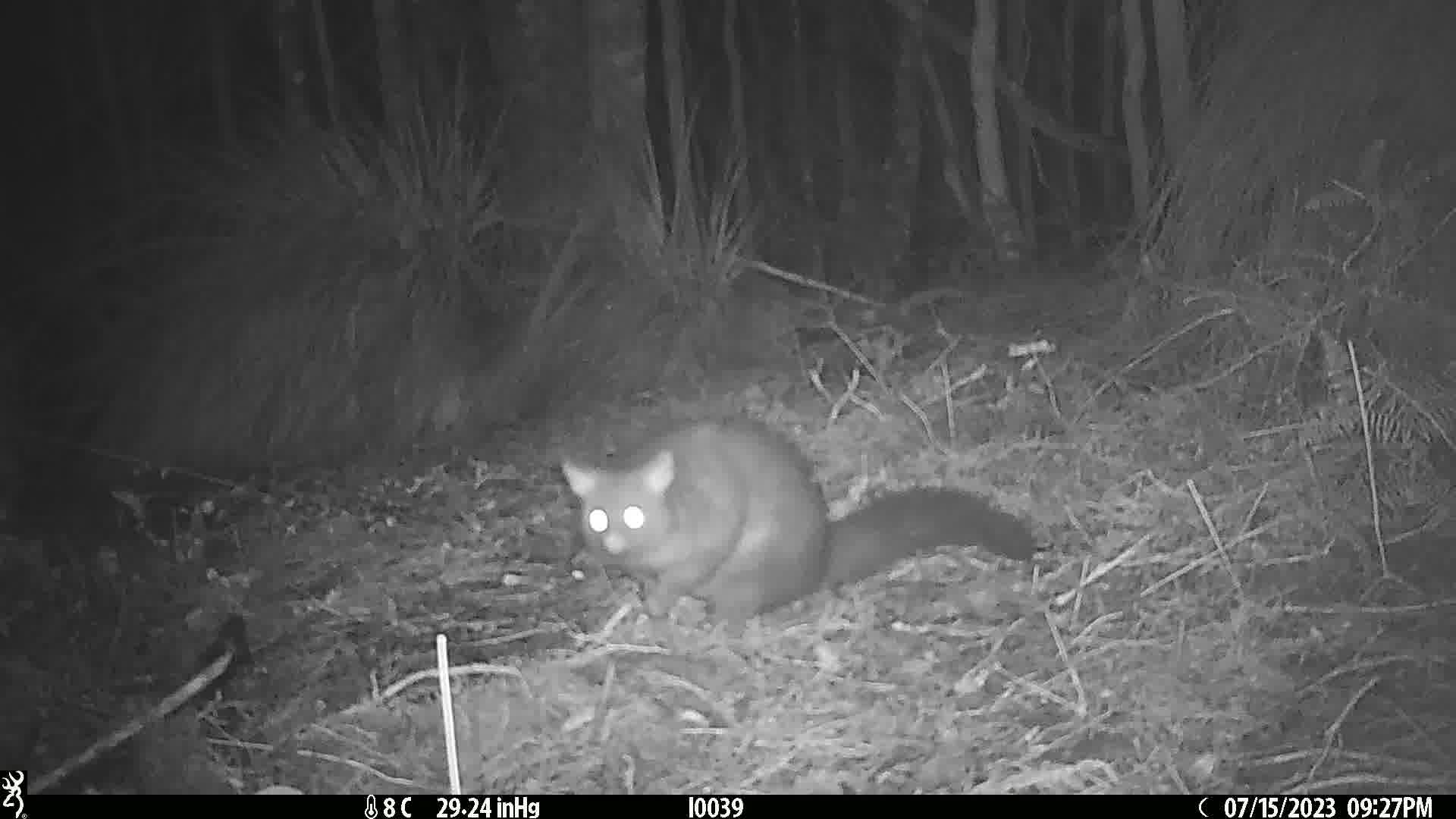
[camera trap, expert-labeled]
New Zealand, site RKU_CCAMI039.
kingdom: Animalia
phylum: Chordata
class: Mammalia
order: Diprotodontia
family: Phalangeridae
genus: Trichosurus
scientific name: Trichosurus vulpecula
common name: common brushtail possum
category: possum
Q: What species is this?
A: Possum (common brushtail possum) (Trichosurus vulpecula).